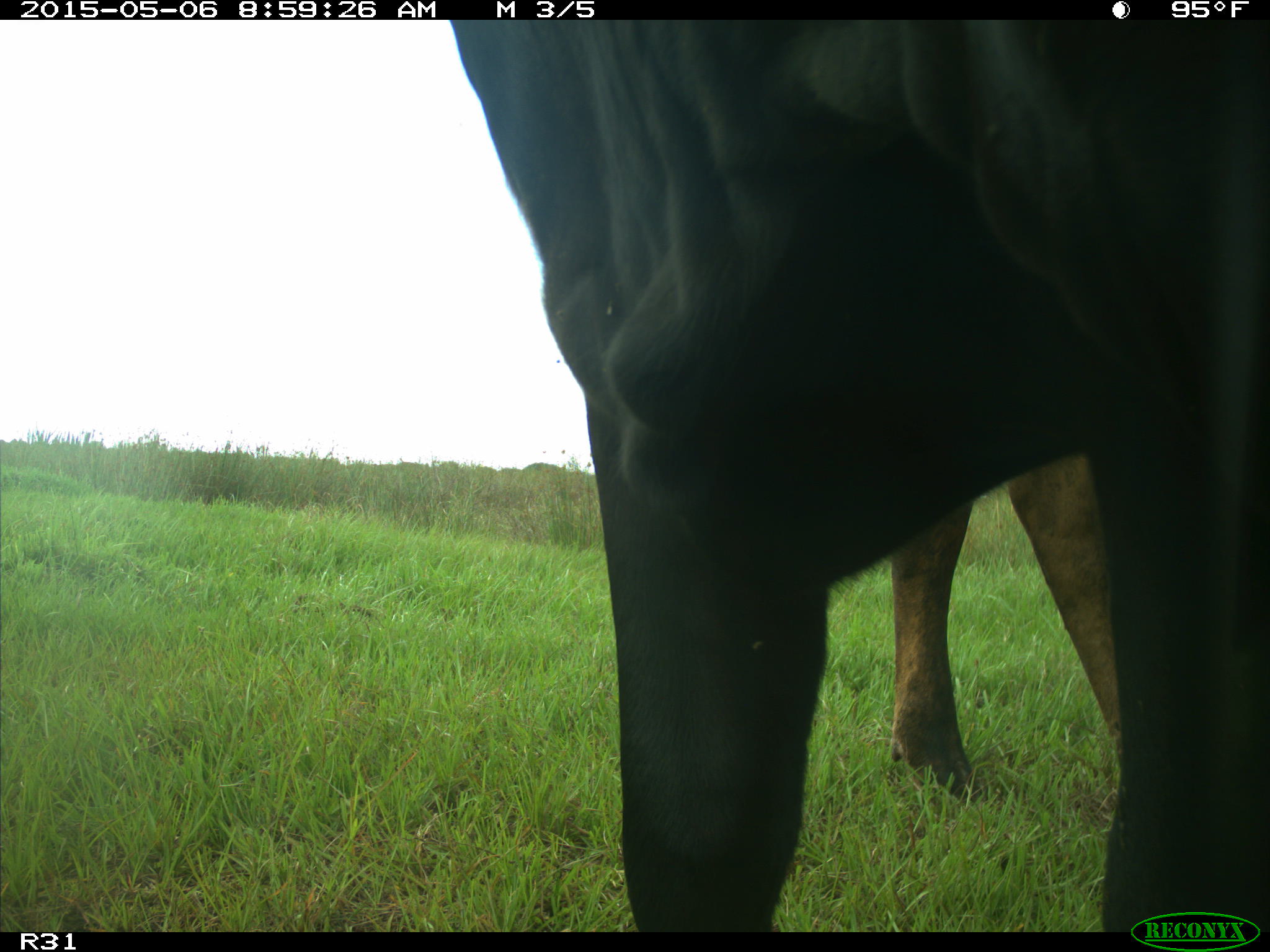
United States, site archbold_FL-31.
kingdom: Animalia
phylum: Chordata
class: Mammalia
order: Artiodactyla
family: Bovidae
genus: Bos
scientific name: Bos taurus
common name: domestic cow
Bos taurus (domestic cow).